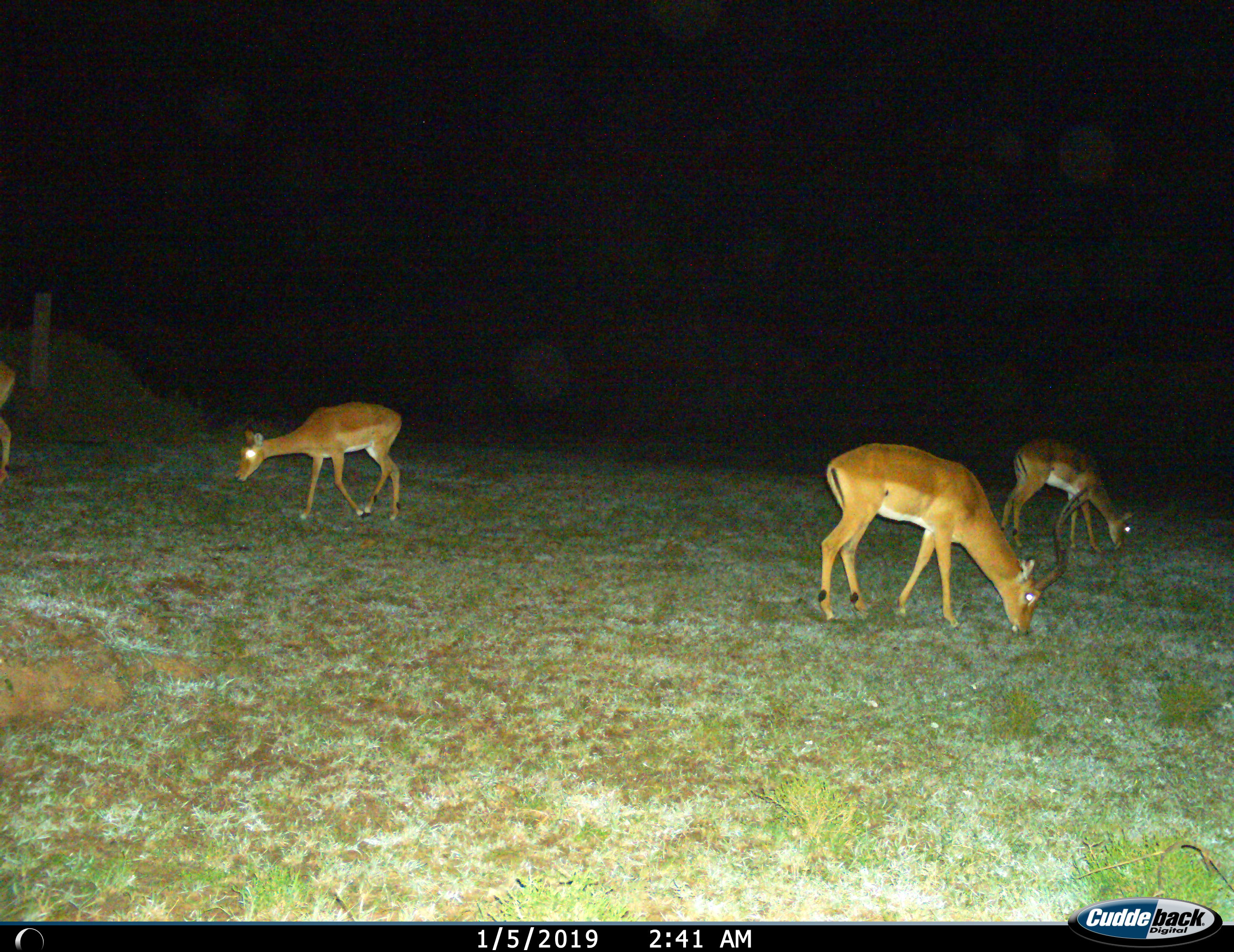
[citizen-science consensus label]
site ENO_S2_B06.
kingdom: Animalia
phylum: Chordata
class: Mammalia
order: Artiodactyla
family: Bovidae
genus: Aepyceros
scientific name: Aepyceros melampus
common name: impala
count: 4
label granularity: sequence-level